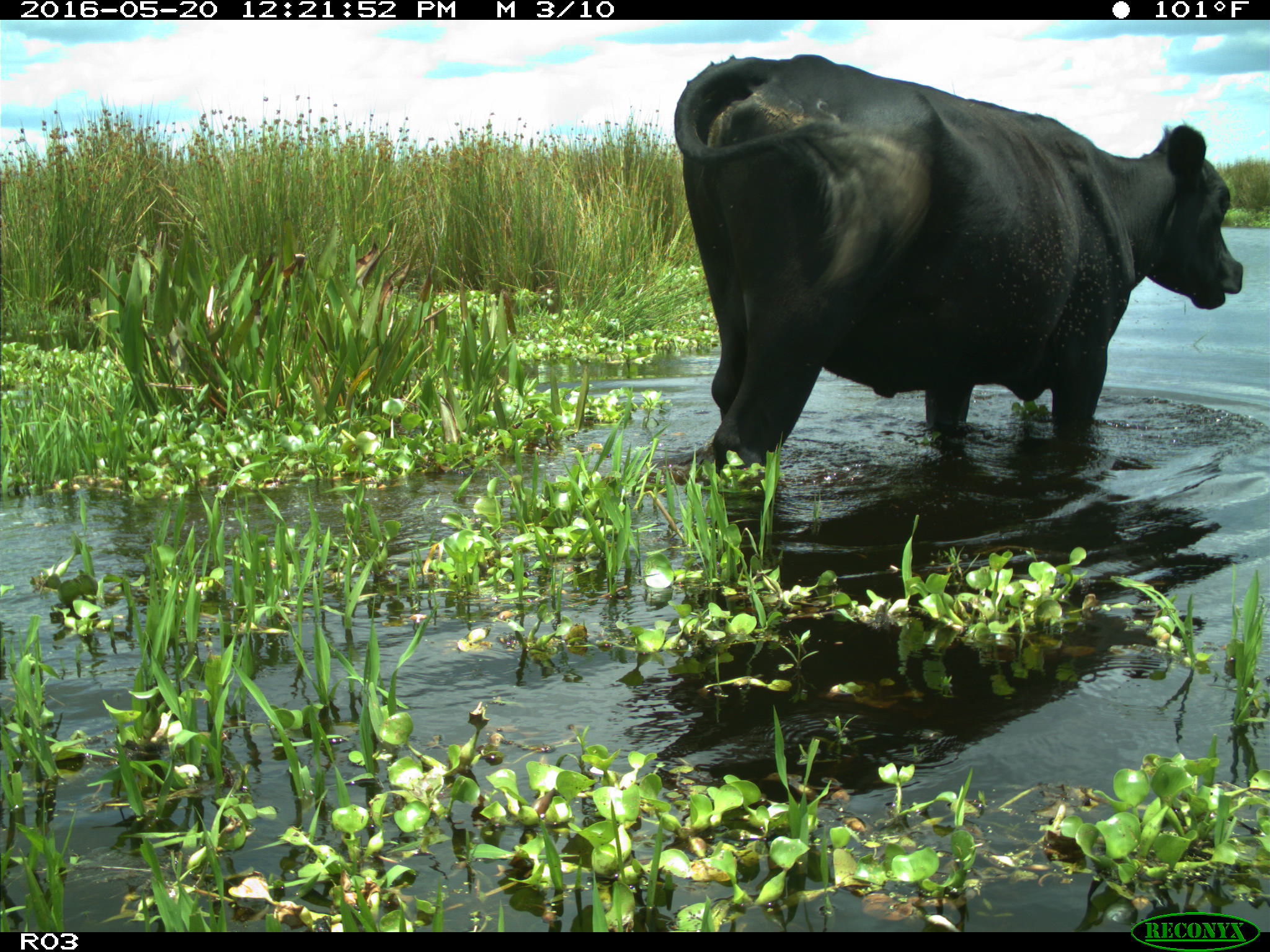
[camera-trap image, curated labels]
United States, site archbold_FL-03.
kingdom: Animalia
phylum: Chordata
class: Mammalia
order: Artiodactyla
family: Bovidae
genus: Bos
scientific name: Bos taurus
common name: domestic cow